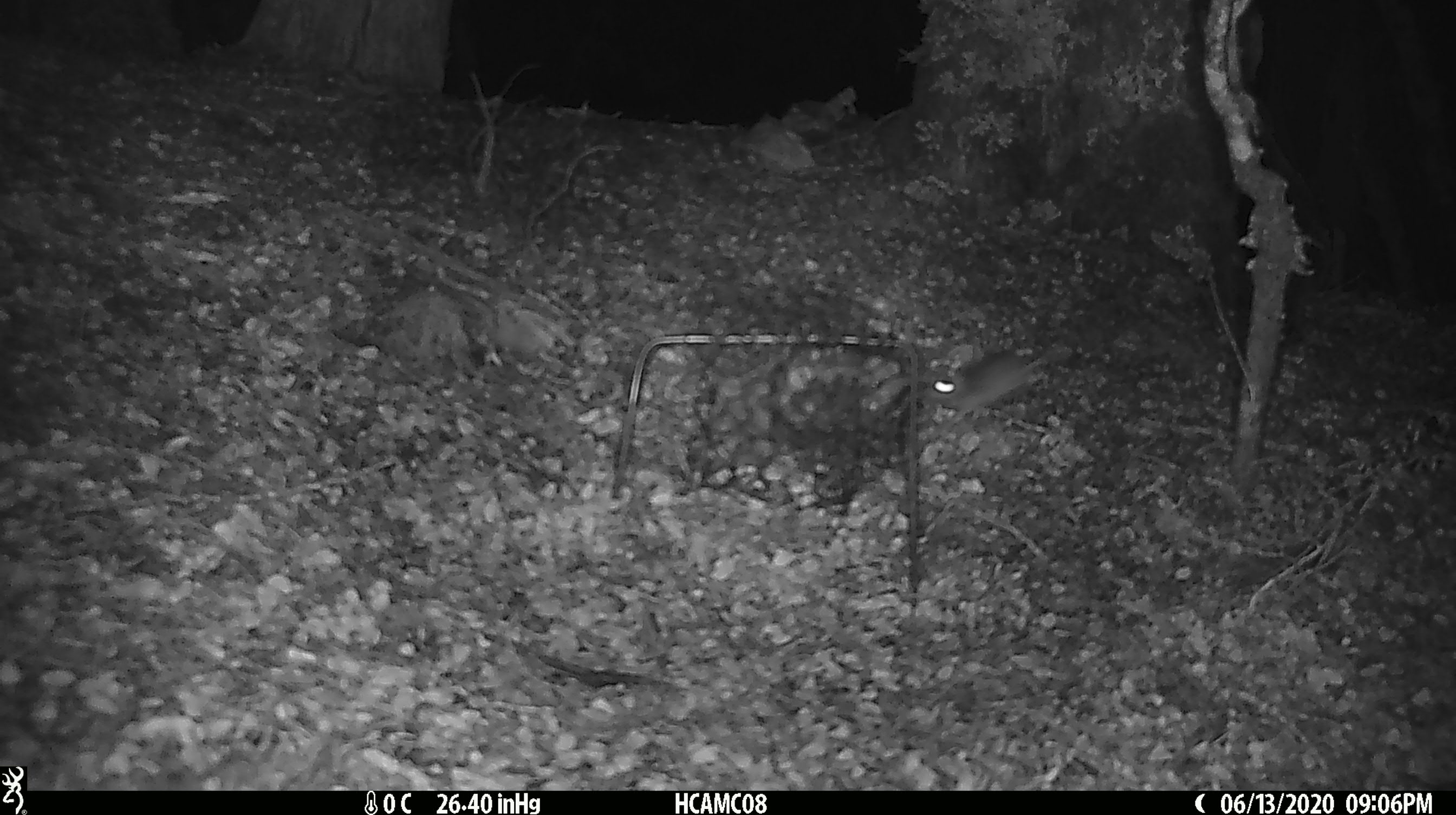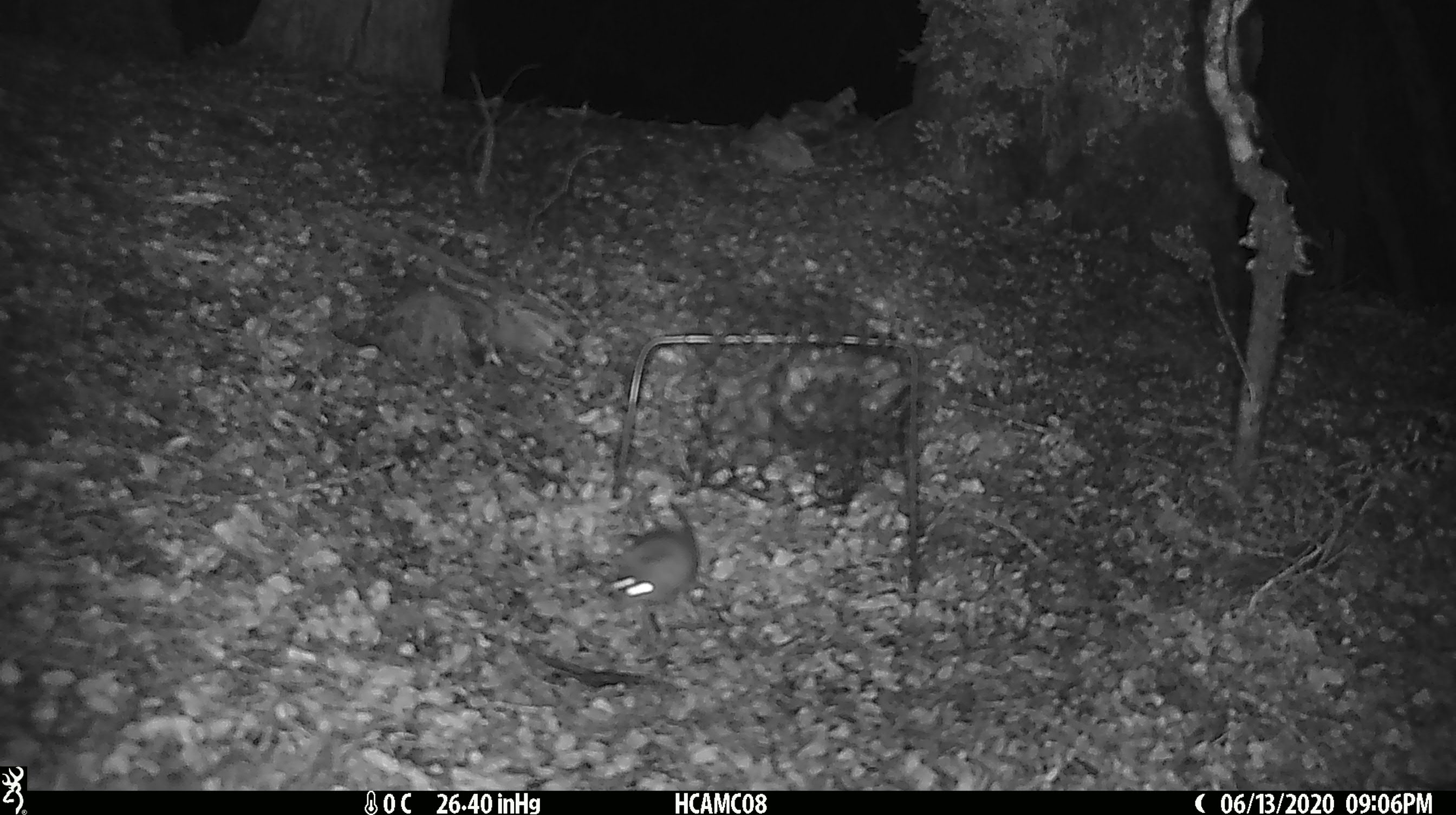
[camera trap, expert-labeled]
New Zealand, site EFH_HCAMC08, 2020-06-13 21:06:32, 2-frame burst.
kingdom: Animalia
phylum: Chordata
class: Mammalia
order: Rodentia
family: Muridae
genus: Mus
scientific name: Mus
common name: mouse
Mouse (Mus).